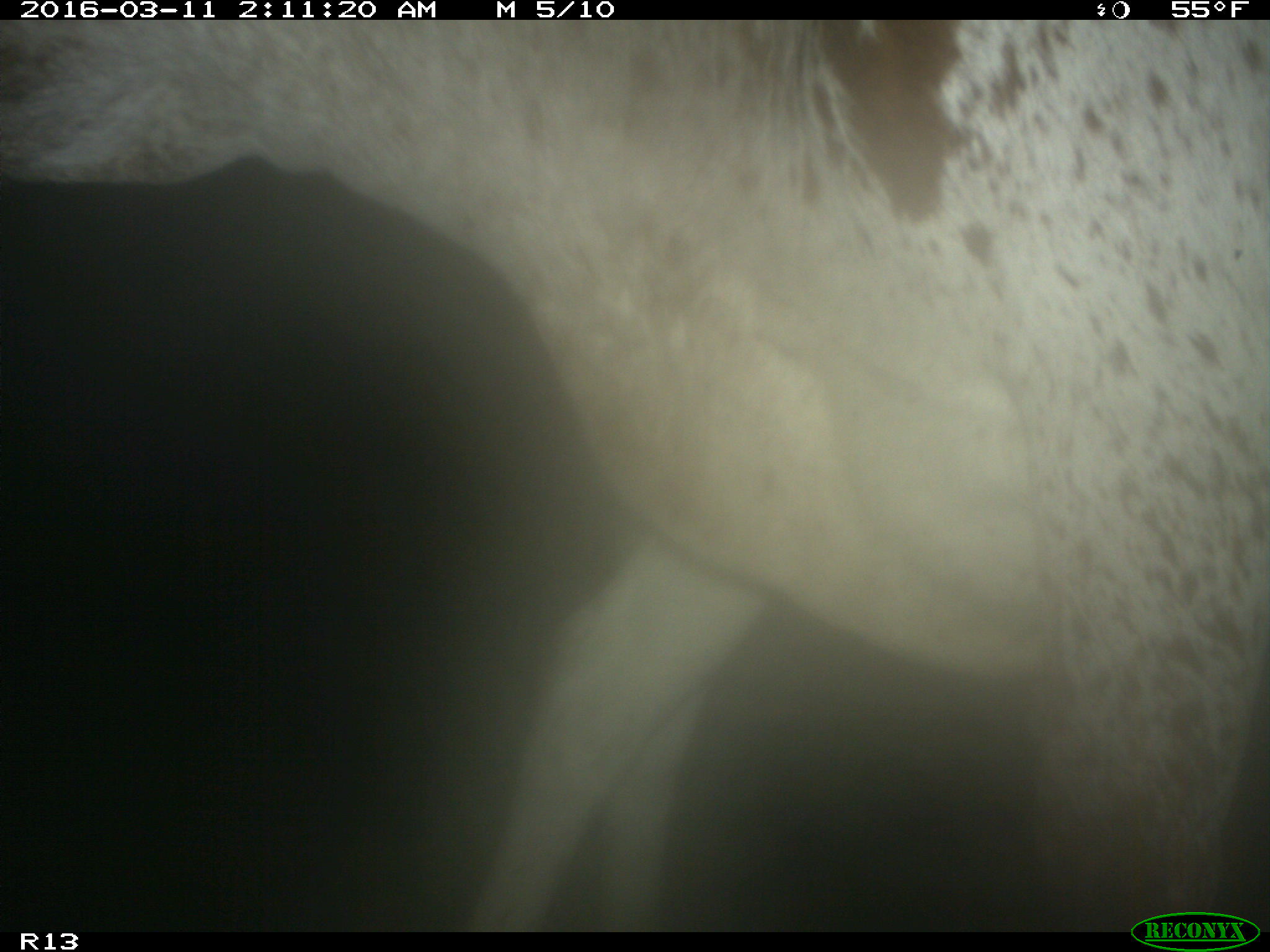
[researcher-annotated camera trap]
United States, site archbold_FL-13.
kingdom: Animalia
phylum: Chordata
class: Mammalia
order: Artiodactyla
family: Bovidae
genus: Bos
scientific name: Bos taurus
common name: domestic cow